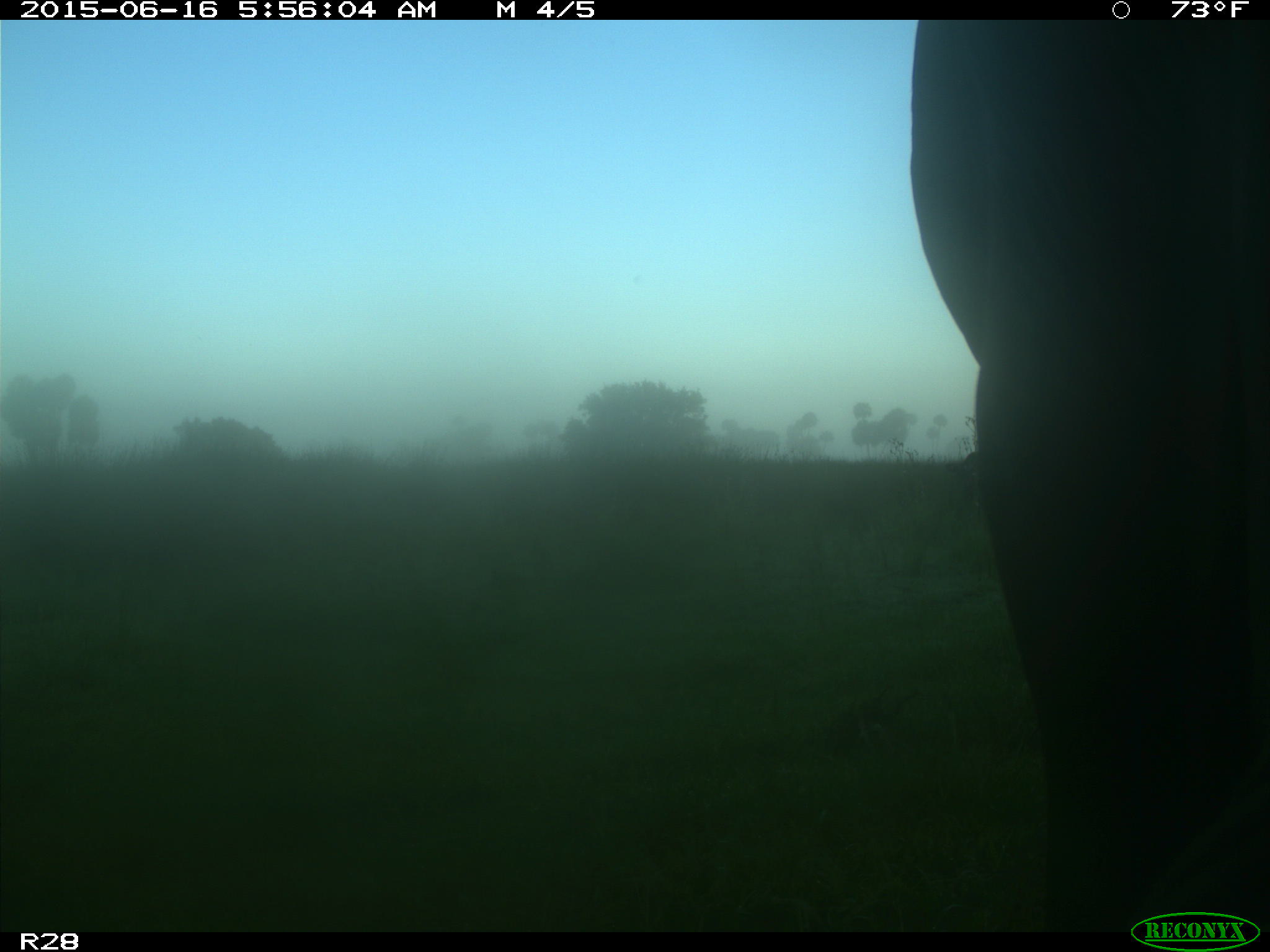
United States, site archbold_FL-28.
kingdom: Animalia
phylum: Chordata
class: Mammalia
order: Artiodactyla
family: Bovidae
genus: Bos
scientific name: Bos taurus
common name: domestic cow